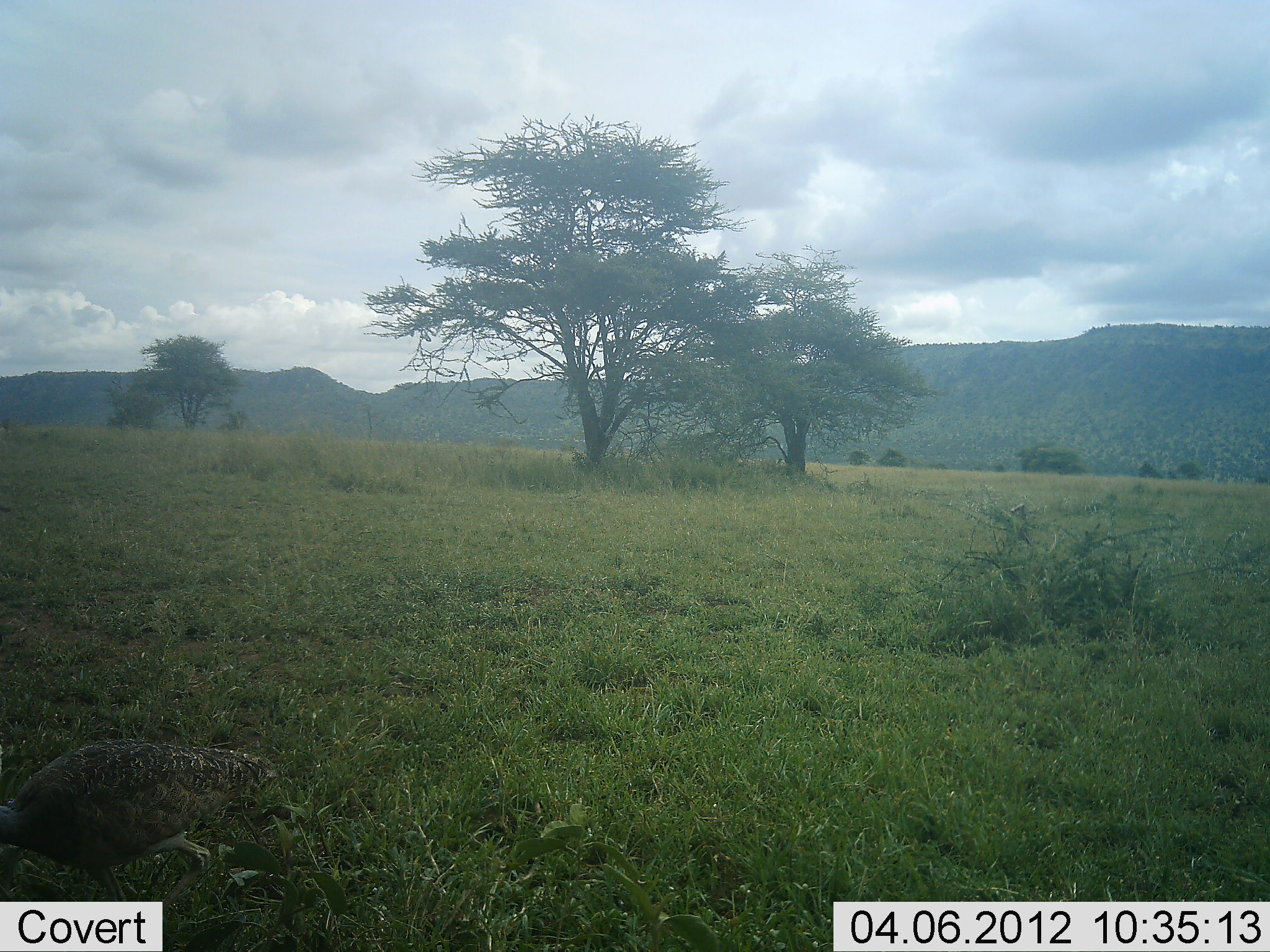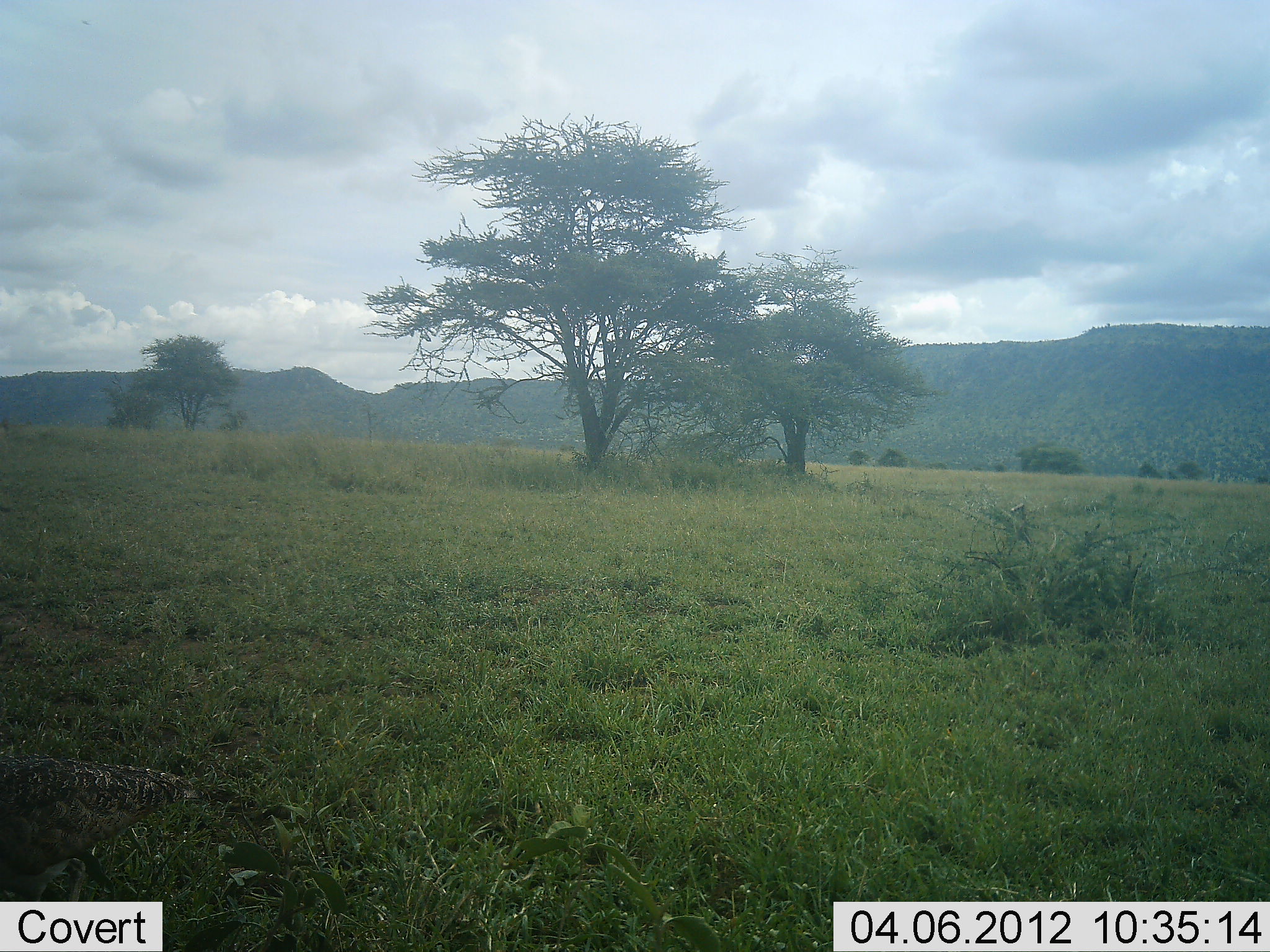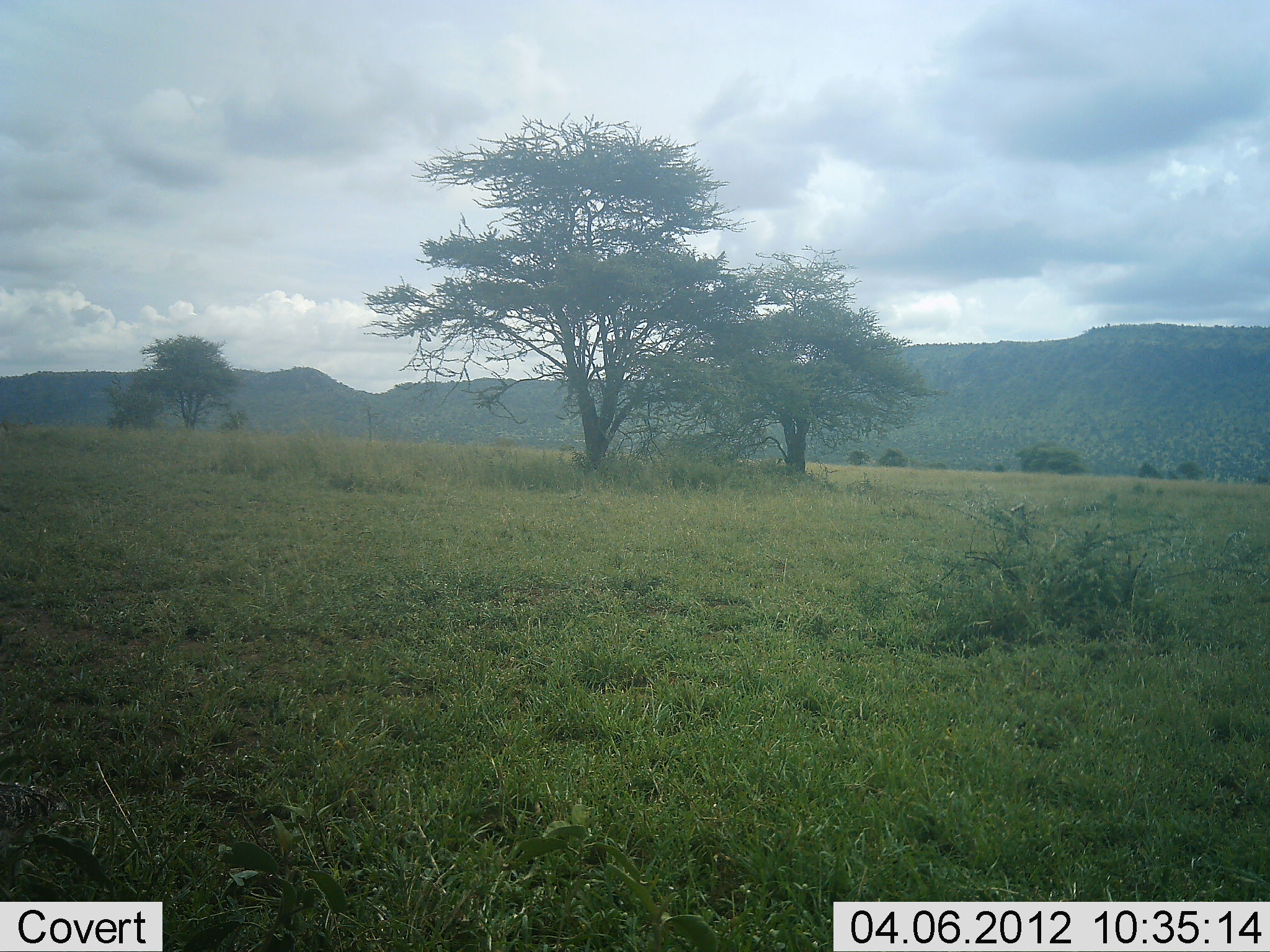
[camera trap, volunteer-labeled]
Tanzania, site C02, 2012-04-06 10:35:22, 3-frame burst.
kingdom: Animalia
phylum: Chordata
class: Aves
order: Galliformes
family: Numididae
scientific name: Numididae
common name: guinea fowl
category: guineafowl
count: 1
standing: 0%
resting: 0%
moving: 100%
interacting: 0%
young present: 0%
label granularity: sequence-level